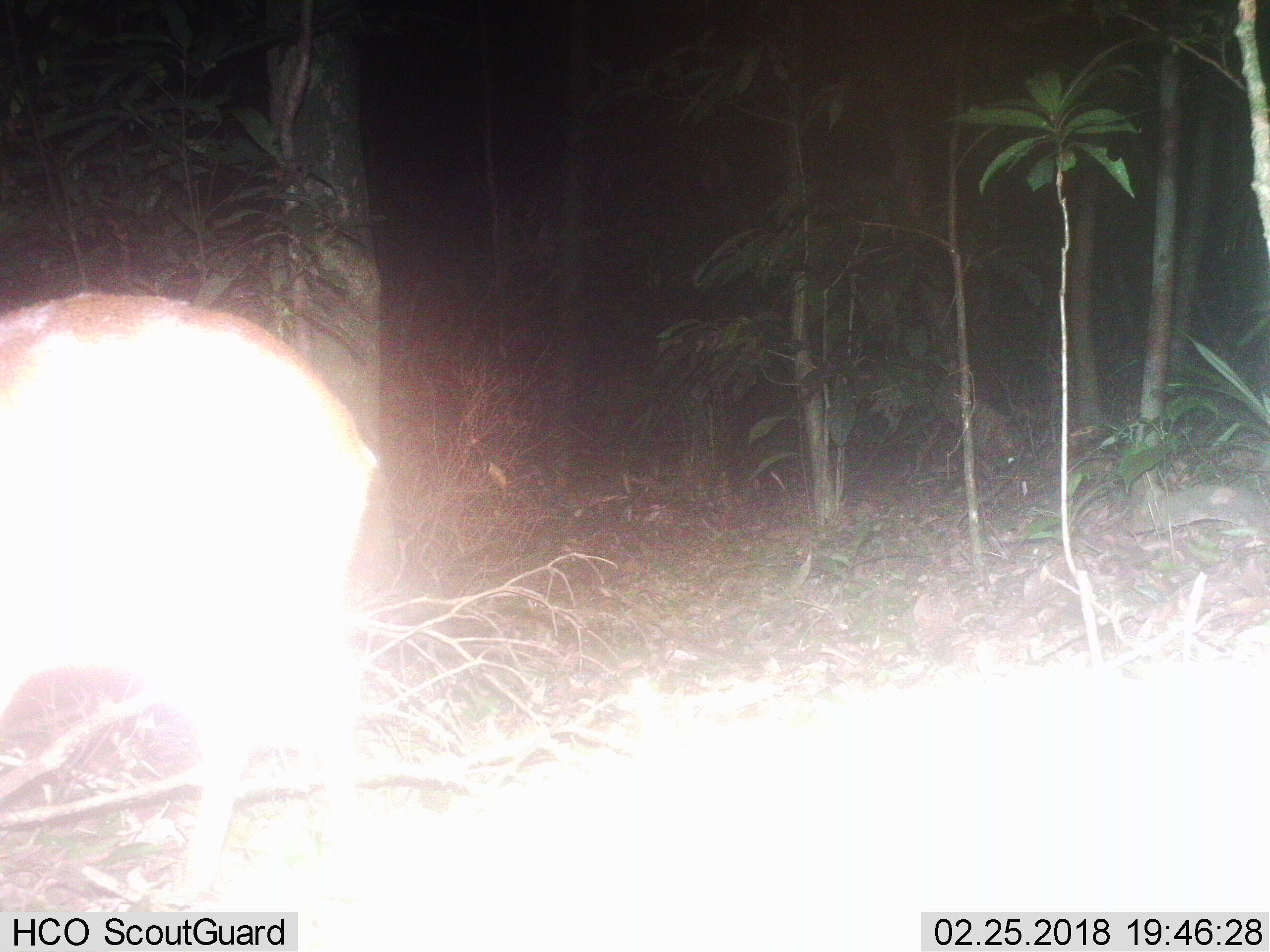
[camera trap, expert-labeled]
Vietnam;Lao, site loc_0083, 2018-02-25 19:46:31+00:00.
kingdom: Animalia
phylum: Chordata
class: Mammalia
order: Artiodactyla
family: Cervidae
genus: Muntiacus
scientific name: Muntiacus vuquangensis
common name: large-antlered muntjac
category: large antlered muntjac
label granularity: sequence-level